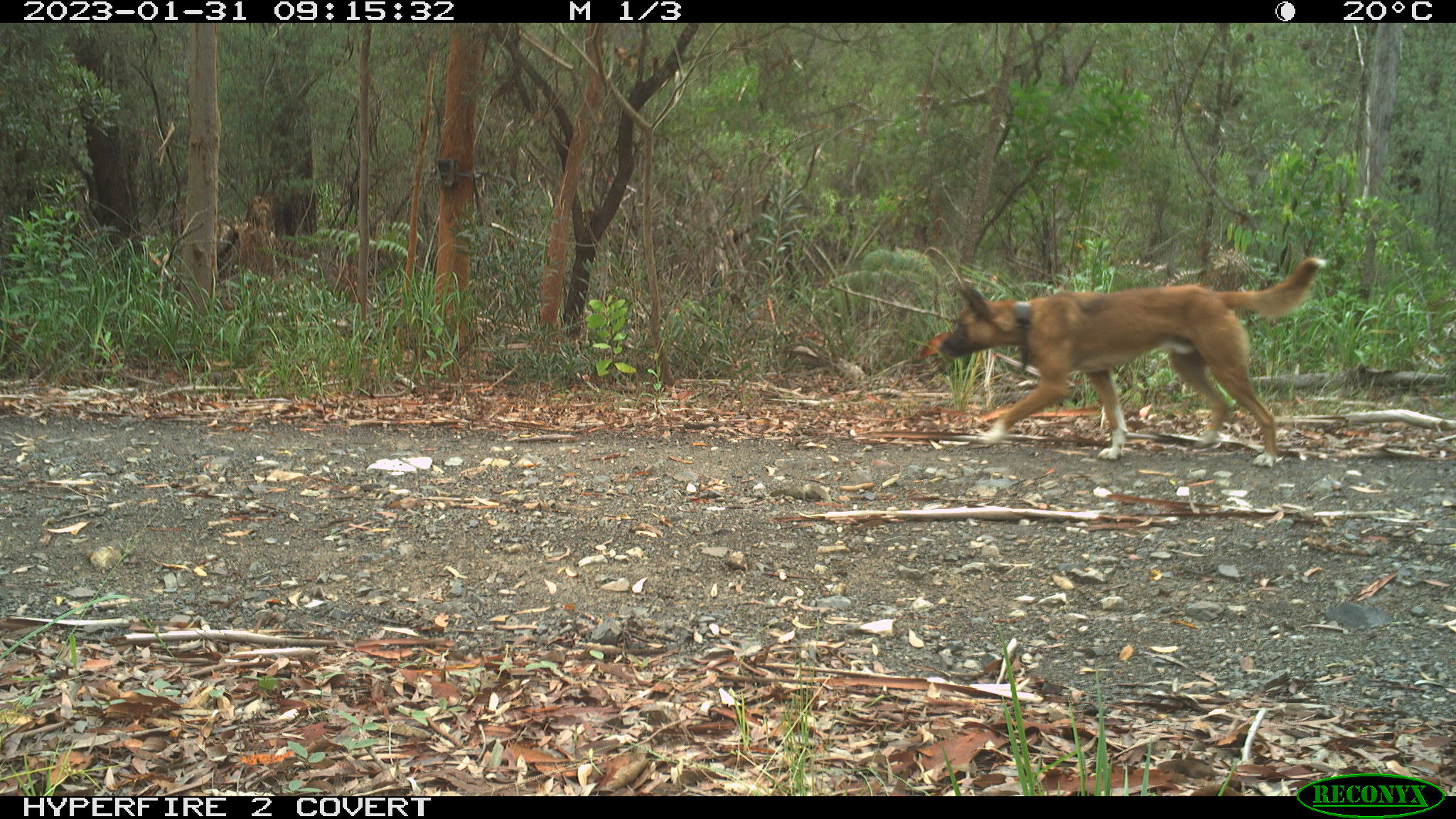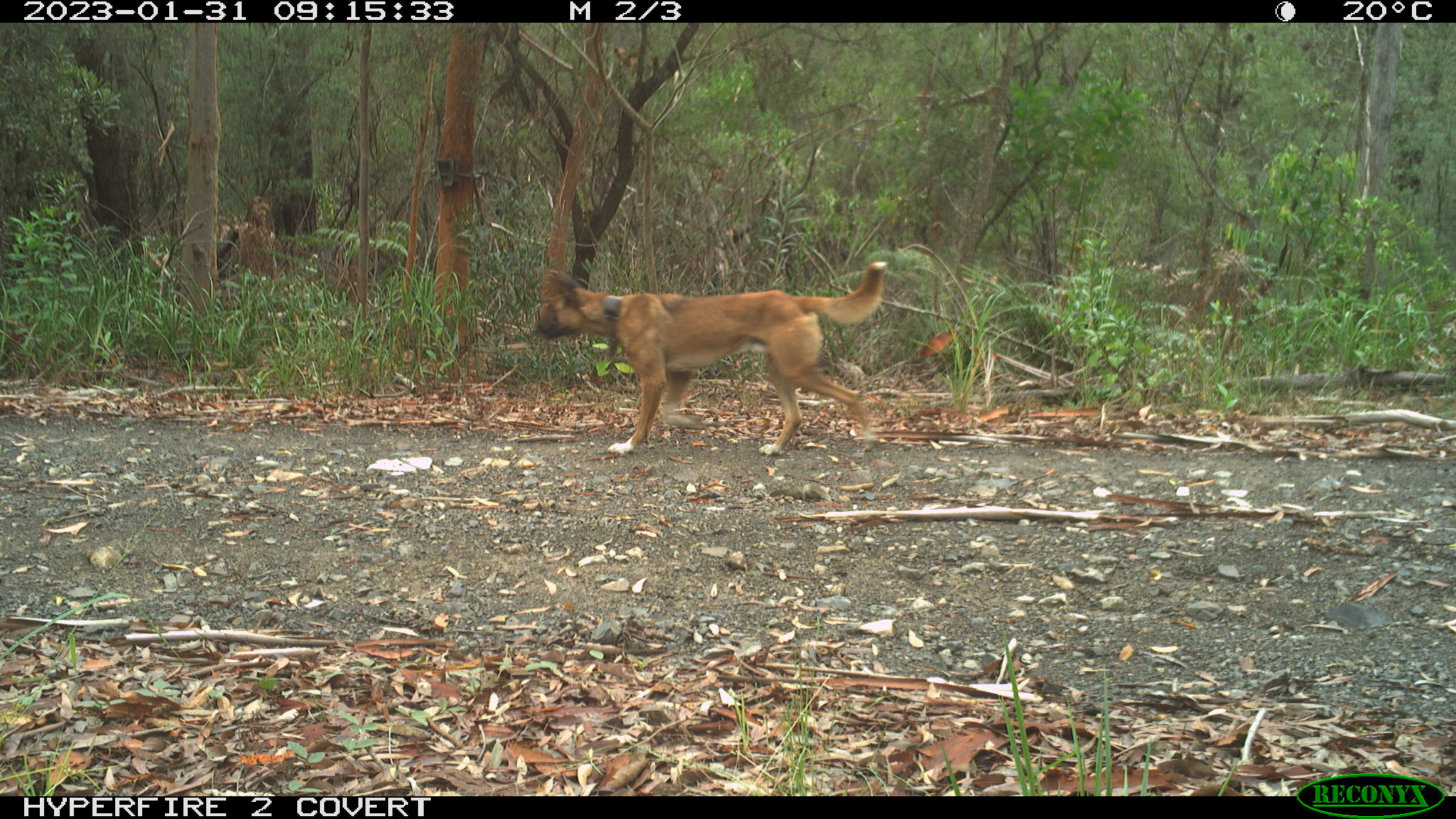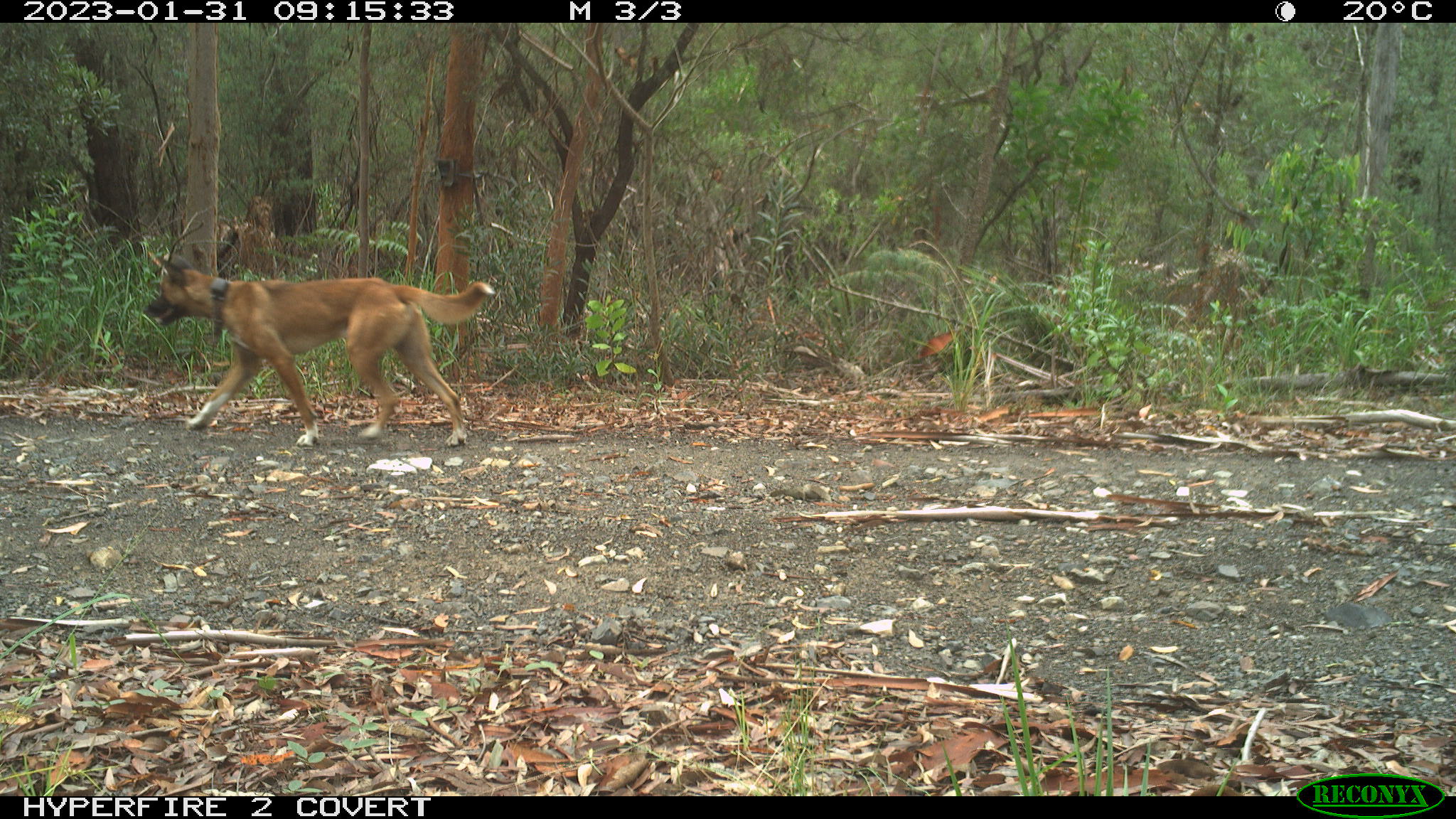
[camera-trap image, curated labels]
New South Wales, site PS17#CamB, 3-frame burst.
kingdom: Animalia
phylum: Chordata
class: Mammalia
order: Carnivora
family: Canidae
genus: Canis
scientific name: Canis familiaris dingo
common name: dingo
Dingo (Canis familiaris dingo).